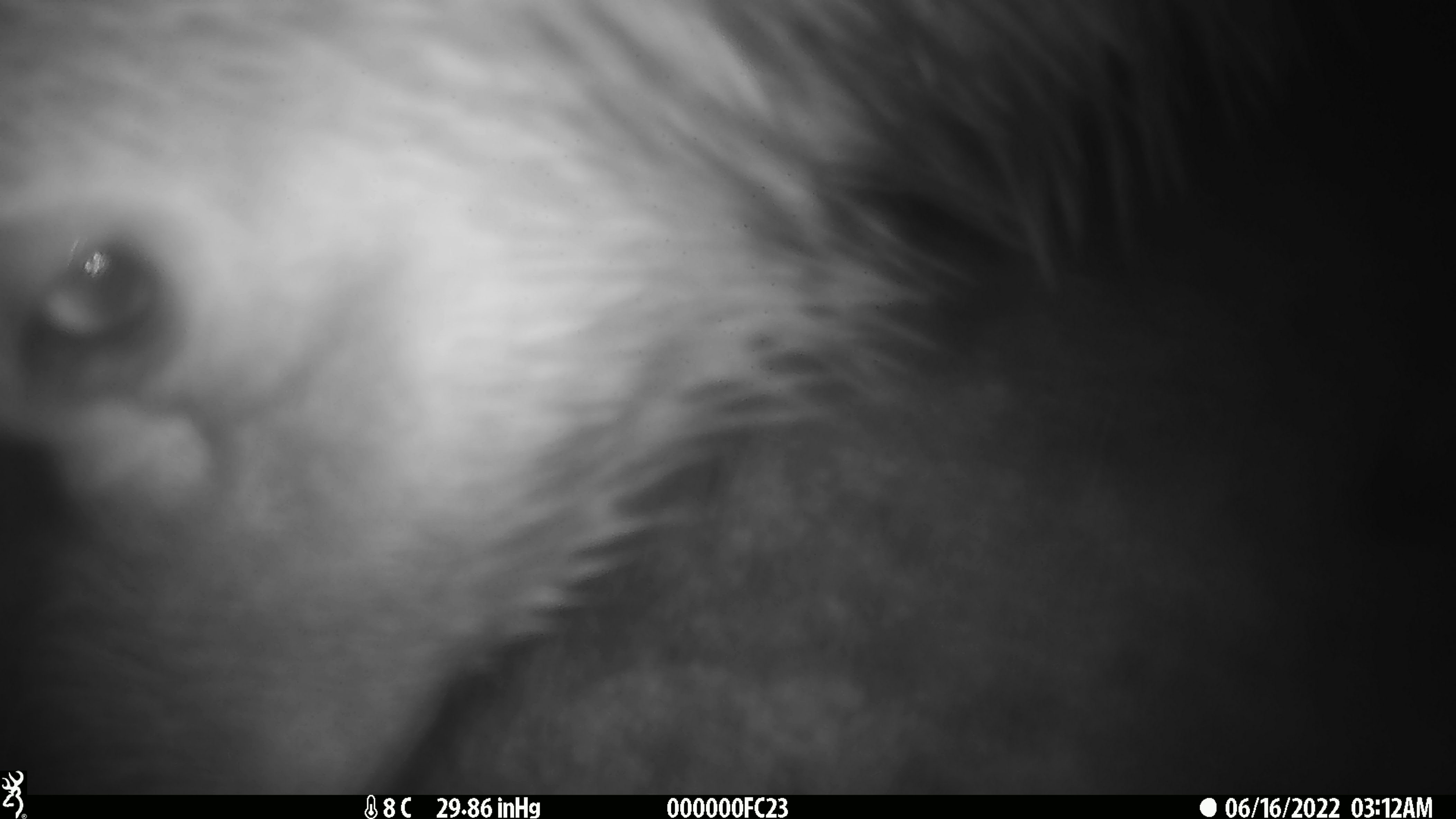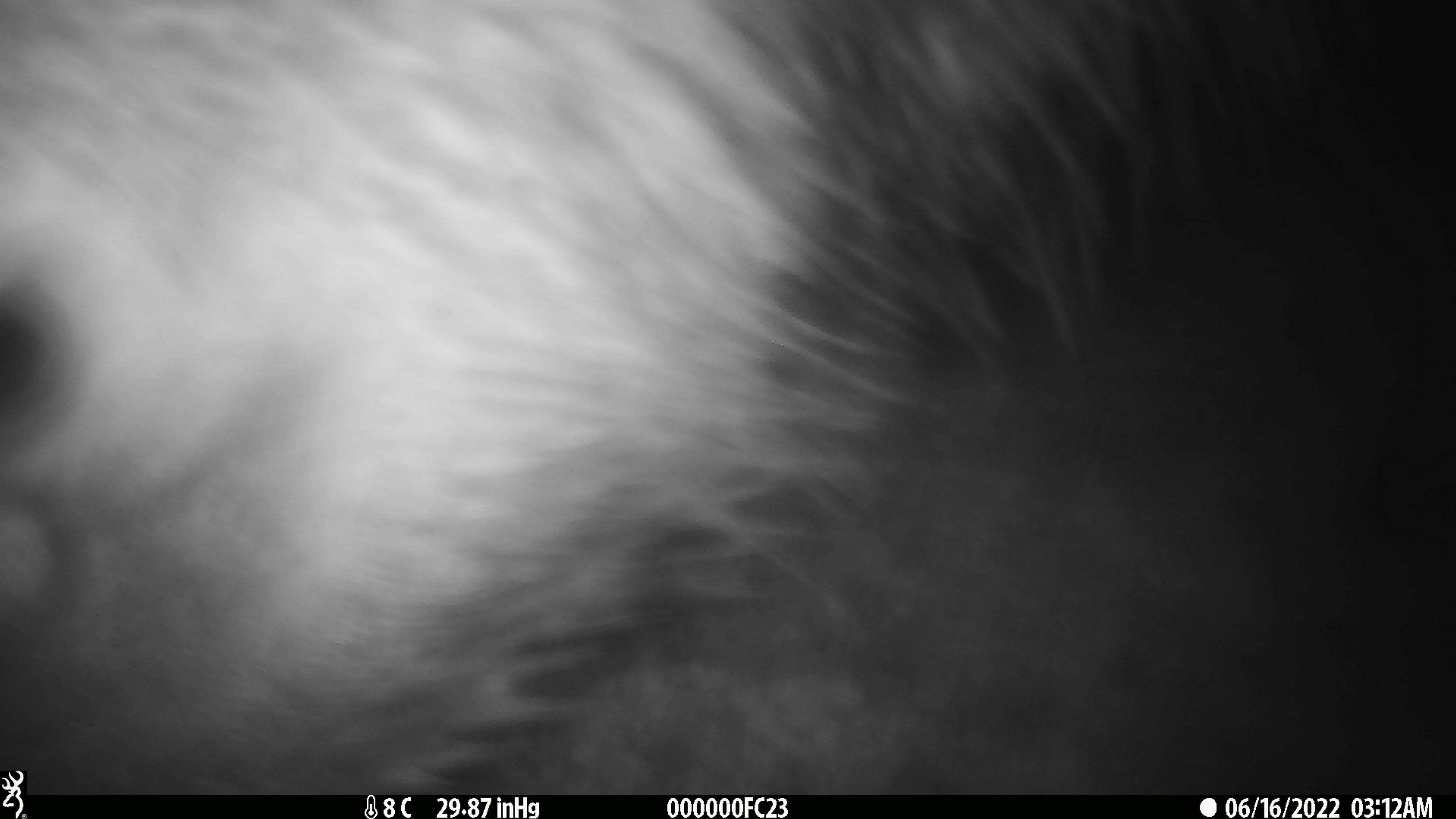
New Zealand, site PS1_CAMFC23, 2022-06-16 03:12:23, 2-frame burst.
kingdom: Animalia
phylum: Chordata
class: Mammalia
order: Artiodactyla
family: Cervidae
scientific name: Cervidae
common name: deer